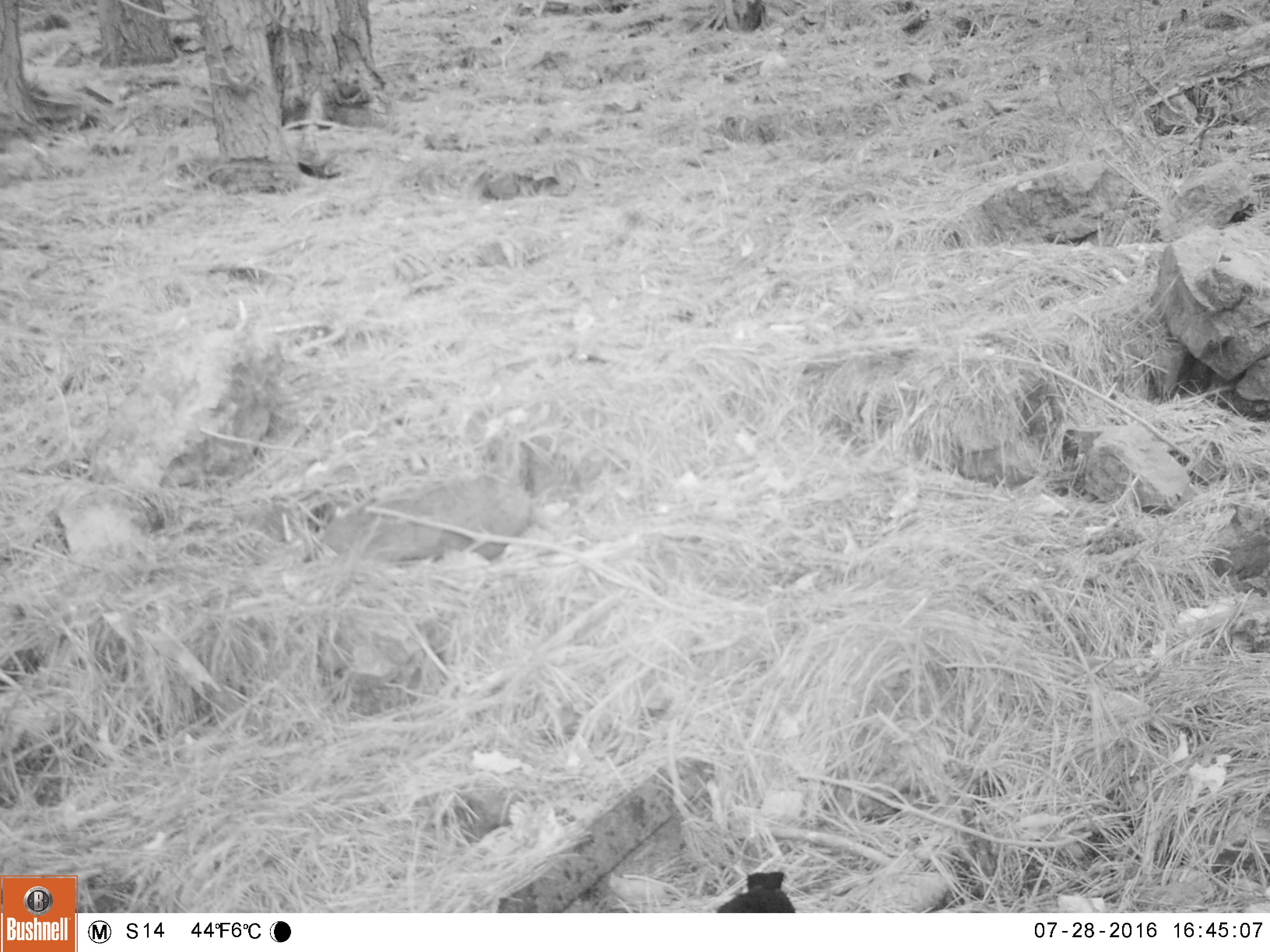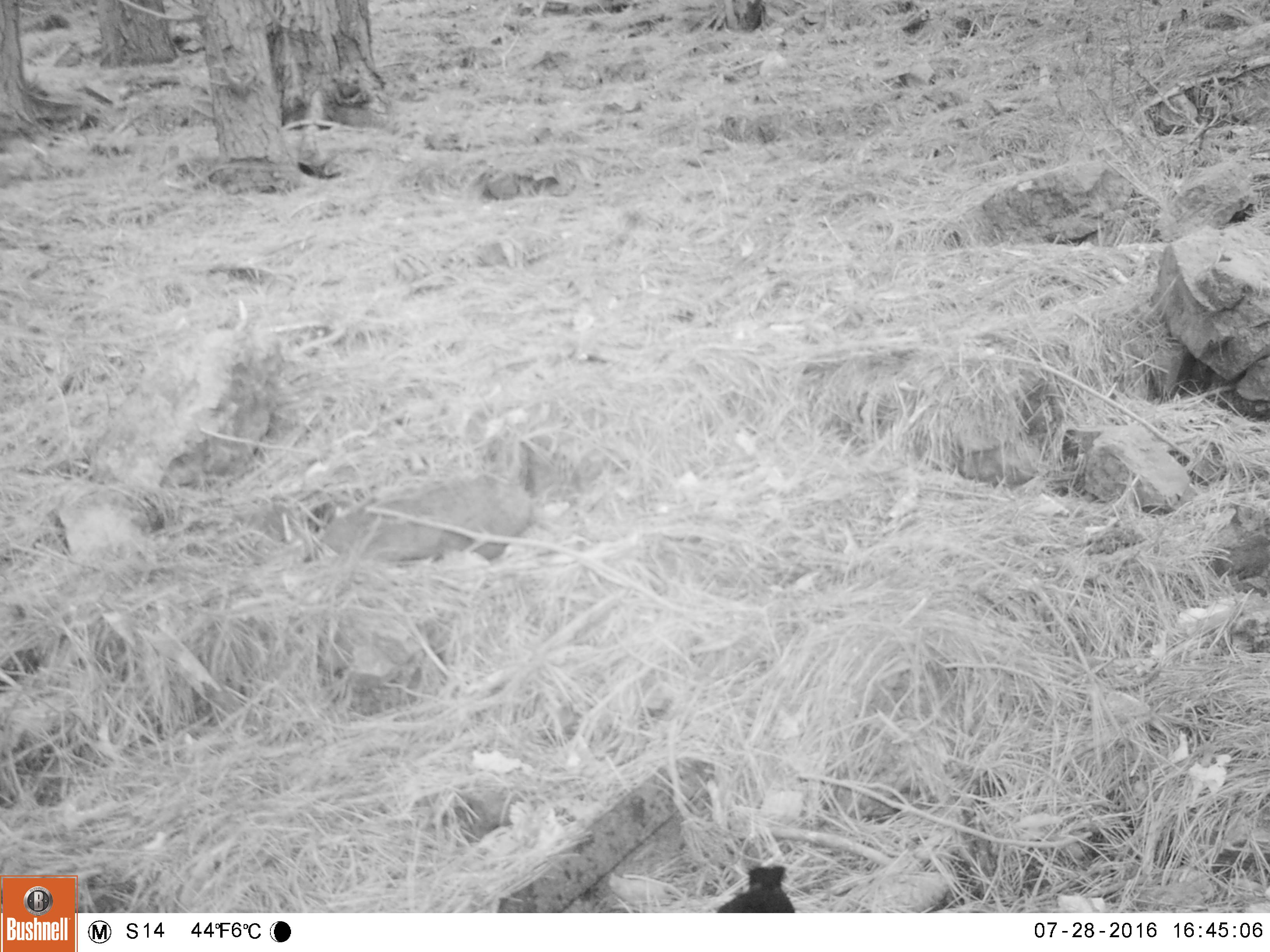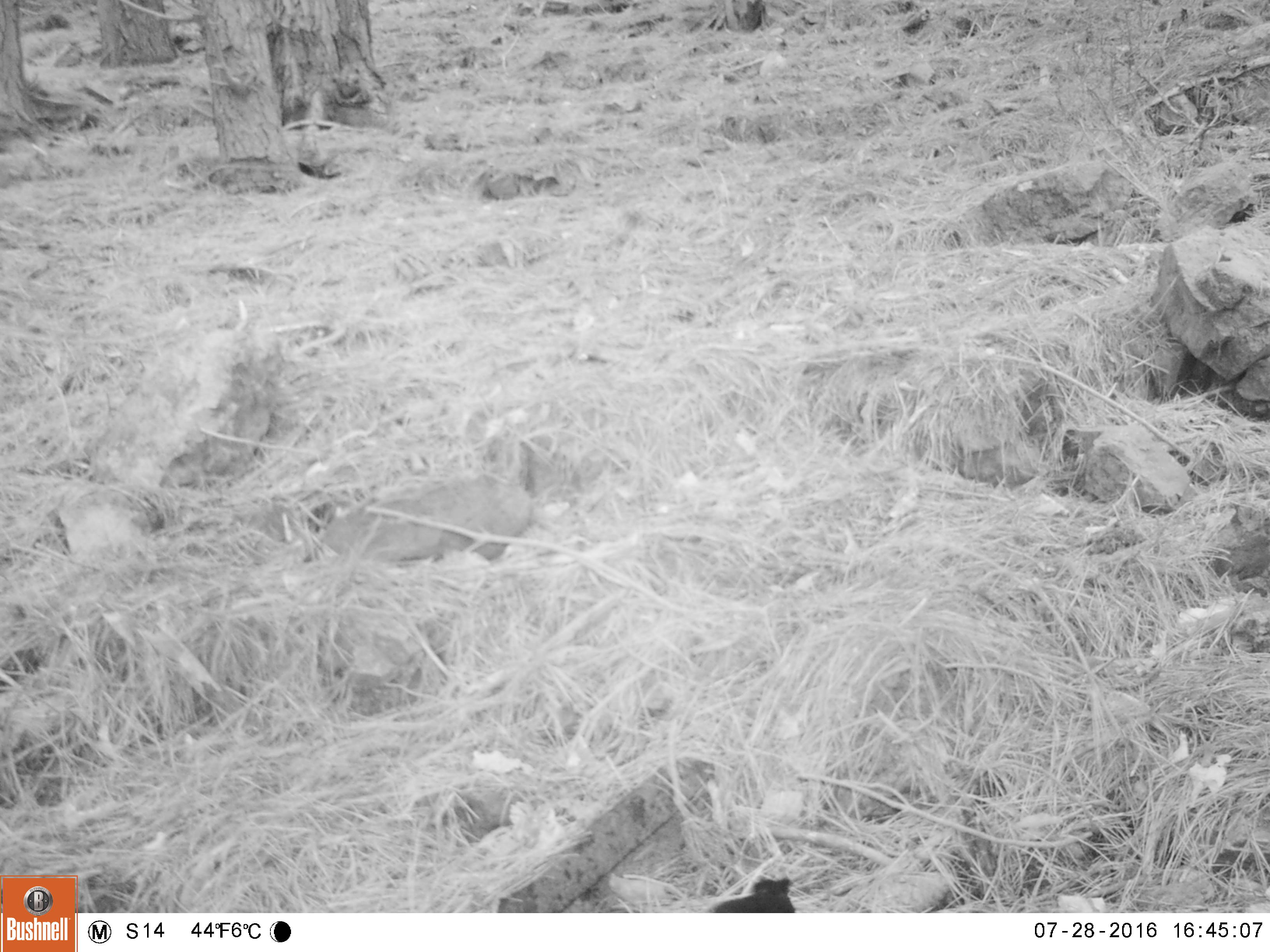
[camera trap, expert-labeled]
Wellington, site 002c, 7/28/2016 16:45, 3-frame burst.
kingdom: Animalia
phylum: Chordata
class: Aves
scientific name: Aves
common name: bird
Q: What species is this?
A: Bird (Aves).